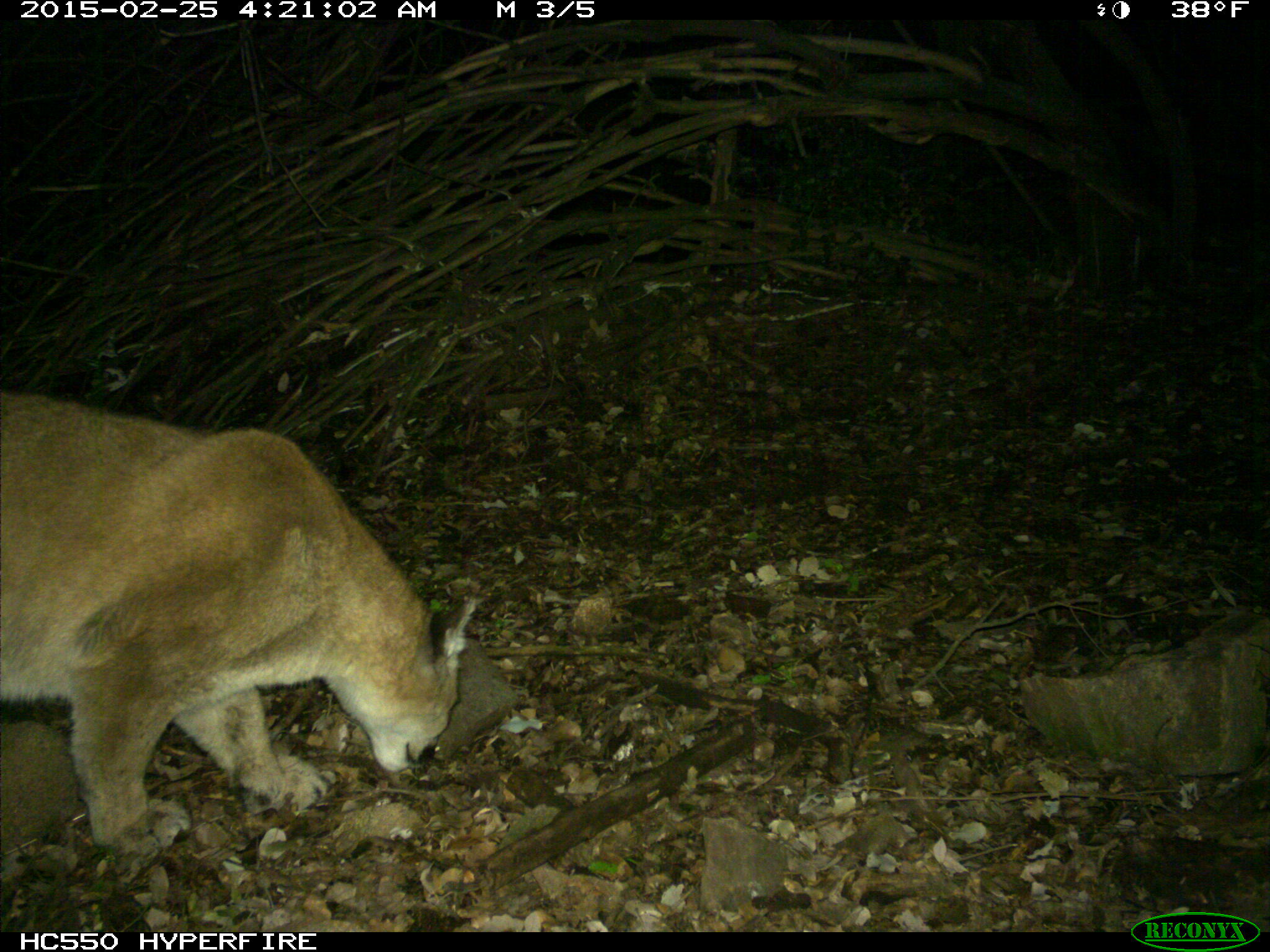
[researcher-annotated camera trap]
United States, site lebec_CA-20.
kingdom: Animalia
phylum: Chordata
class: Mammalia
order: Carnivora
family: Felidae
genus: Puma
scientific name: Puma concolor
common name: mountain lion